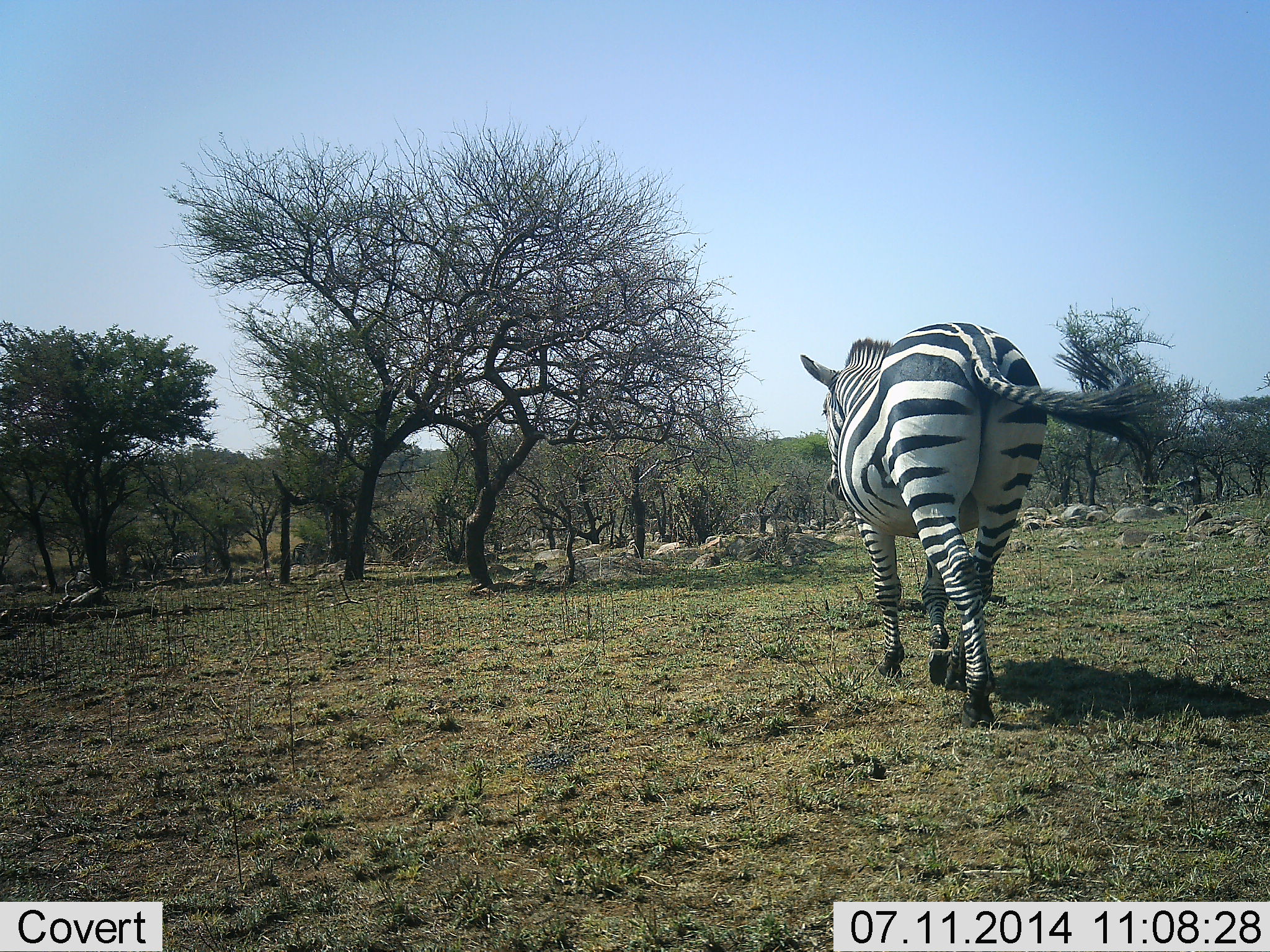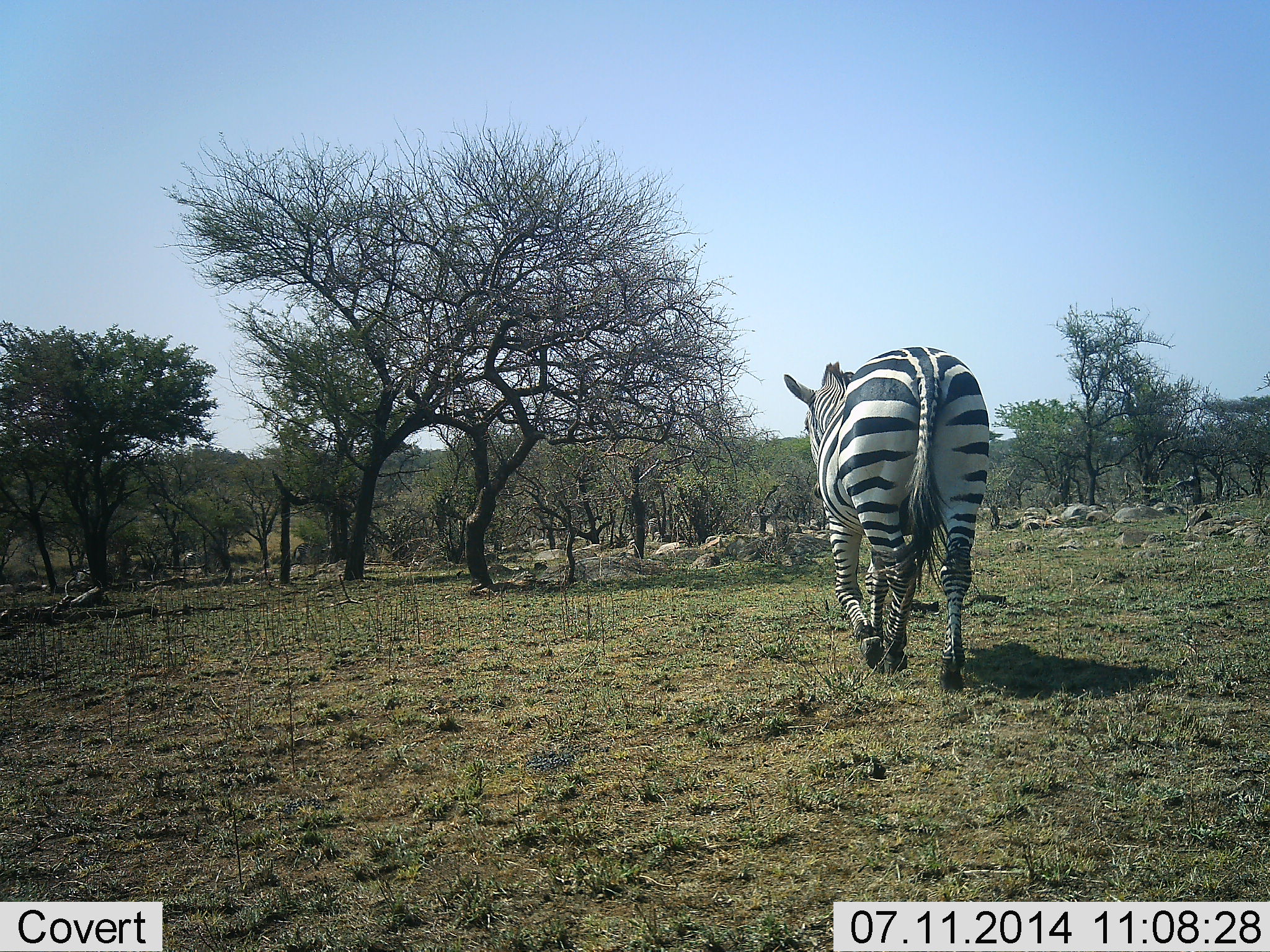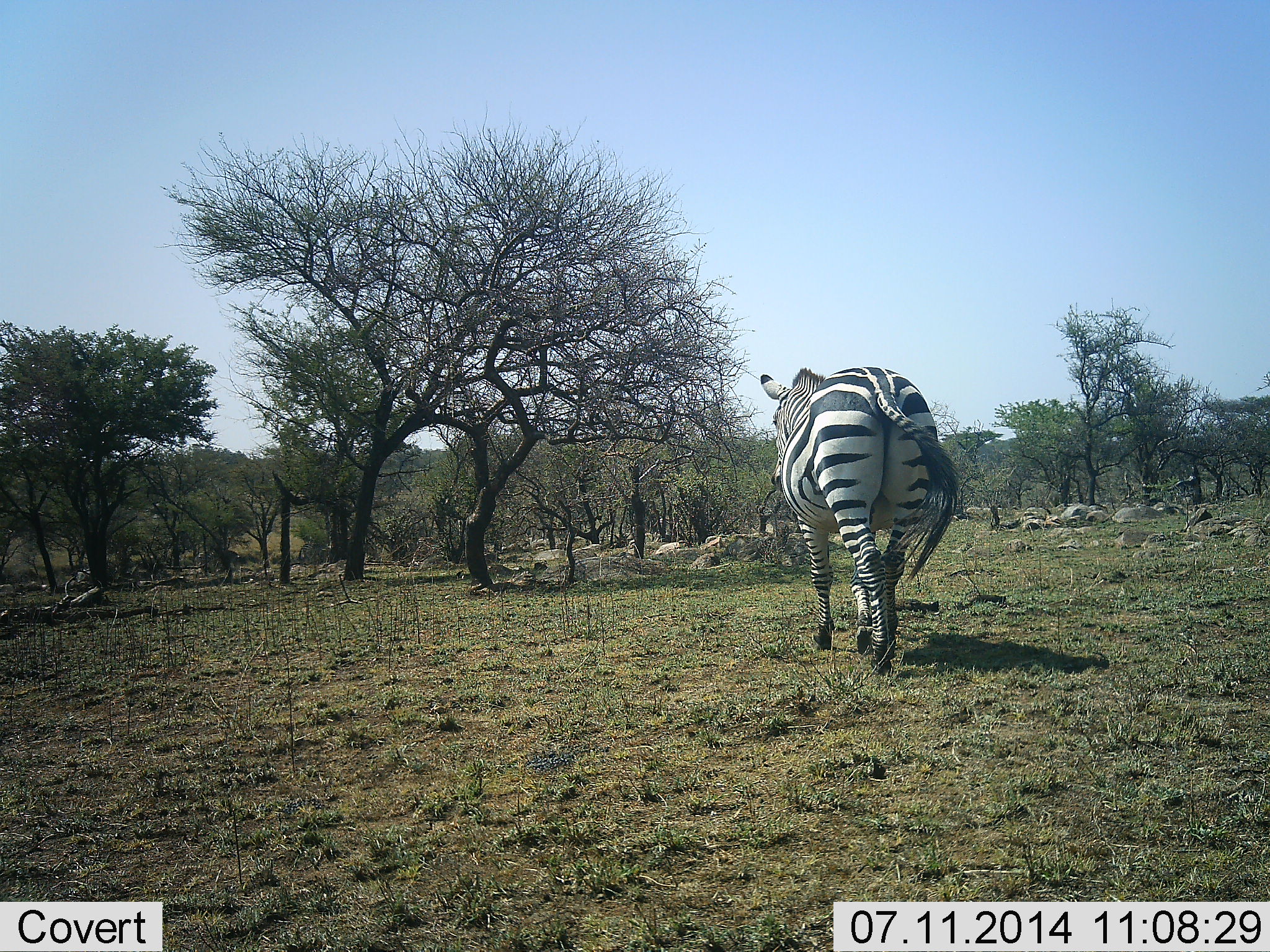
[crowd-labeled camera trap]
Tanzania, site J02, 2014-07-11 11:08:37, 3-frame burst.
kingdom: Animalia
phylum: Chordata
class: Mammalia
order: Perissodactyla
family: Equidae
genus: Equus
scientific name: Equus quagga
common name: plains zebra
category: zebra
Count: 1.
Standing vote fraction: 0%.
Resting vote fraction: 0%.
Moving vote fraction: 100%.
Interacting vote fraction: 0%.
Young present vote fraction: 0%.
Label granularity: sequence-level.